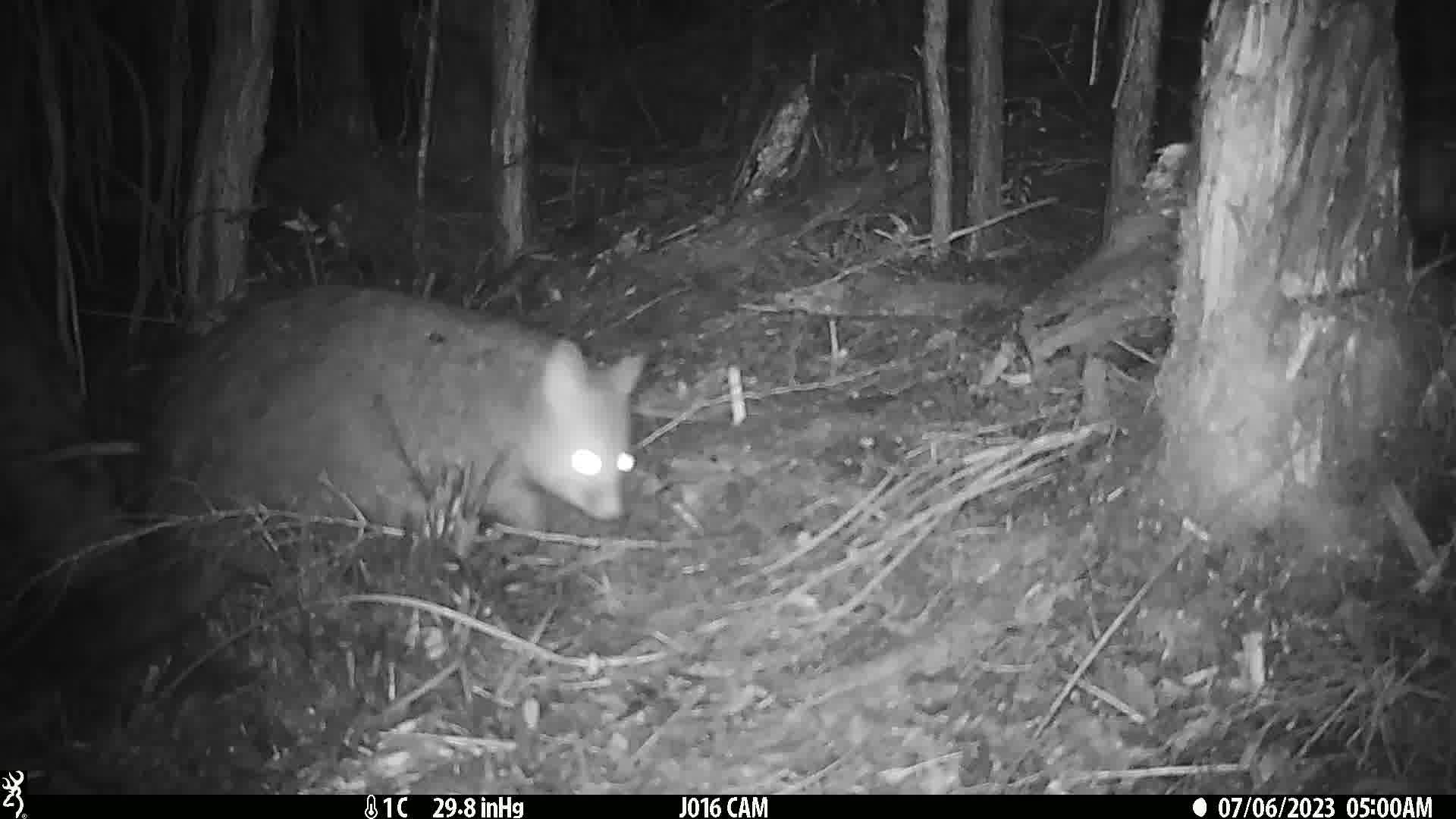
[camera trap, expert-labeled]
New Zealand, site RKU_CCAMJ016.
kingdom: Animalia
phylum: Chordata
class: Mammalia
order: Diprotodontia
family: Phalangeridae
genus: Trichosurus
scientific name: Trichosurus vulpecula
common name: common brushtail possum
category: possum